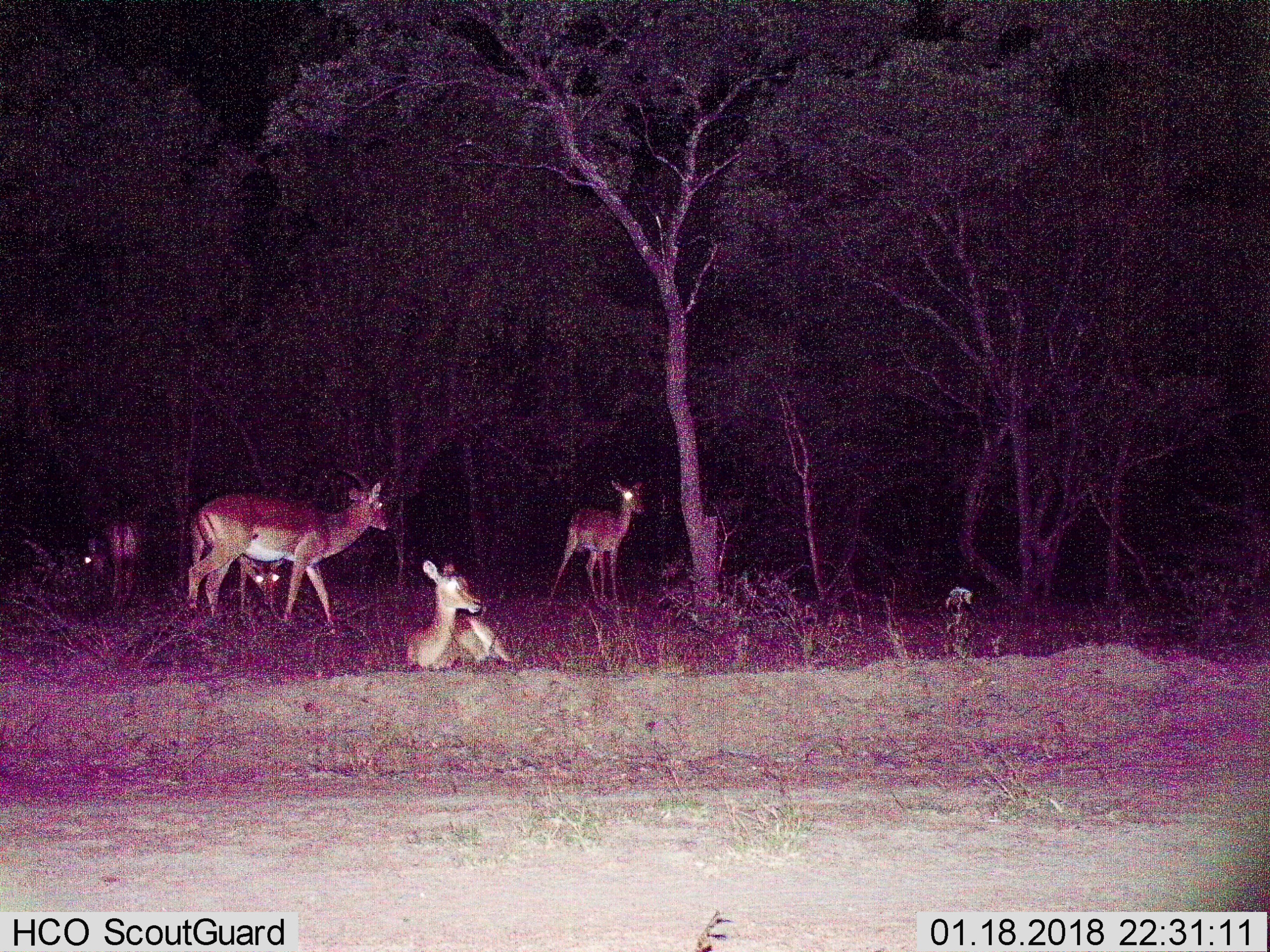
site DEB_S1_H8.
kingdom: Animalia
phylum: Chordata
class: Mammalia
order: Artiodactyla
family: Bovidae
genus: Aepyceros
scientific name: Aepyceros melampus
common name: impala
Impala (Aepyceros melampus), count 5. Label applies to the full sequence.